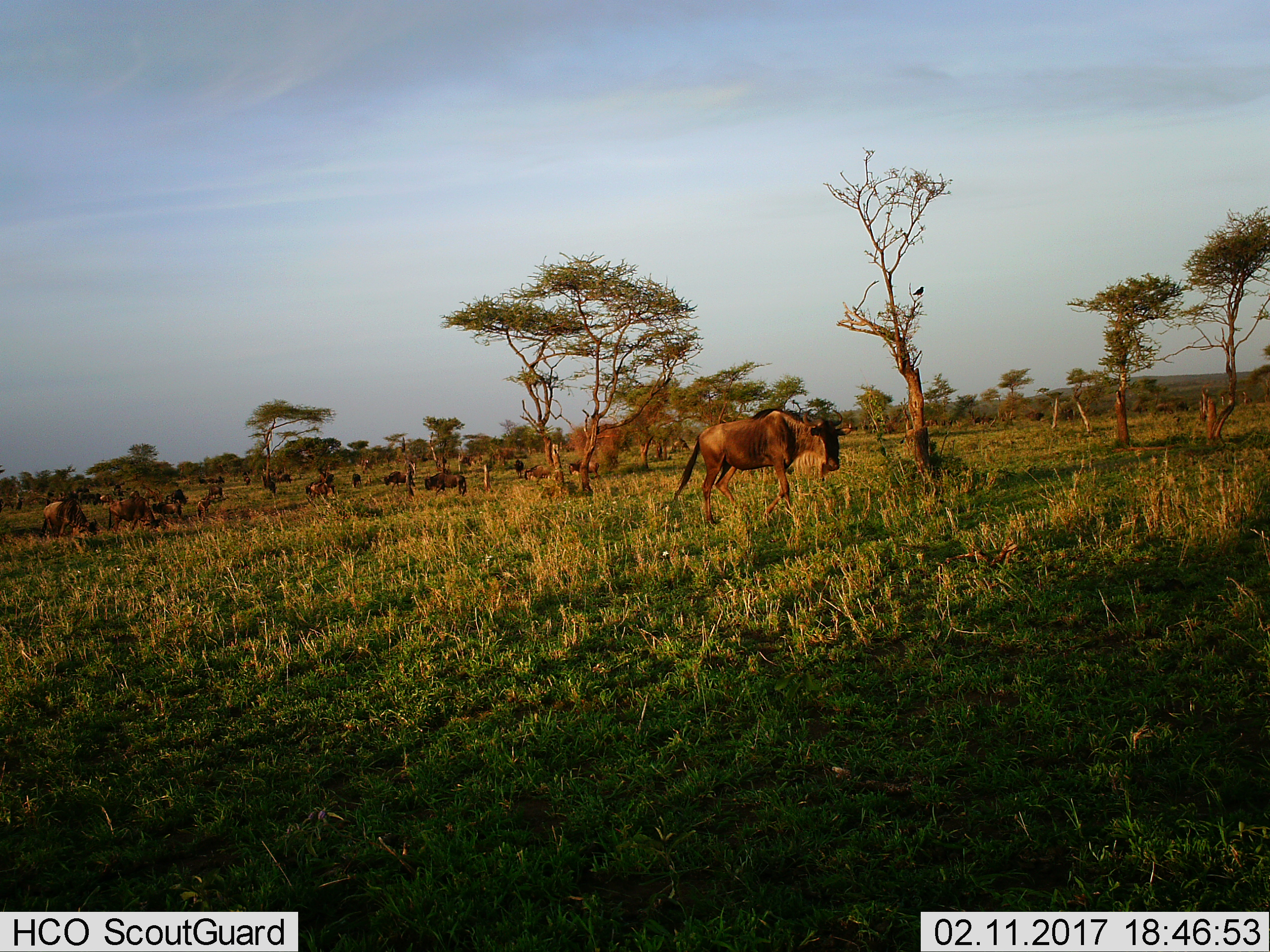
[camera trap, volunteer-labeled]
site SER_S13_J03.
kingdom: Animalia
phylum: Chordata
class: Mammalia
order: Artiodactyla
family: Bovidae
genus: Connochaetes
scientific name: Connochaetes taurinus taurinus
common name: blue wildebeest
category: wildebeestblue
Wildebeestblue (blue wildebeest) (Connochaetes taurinus taurinus), count 11-50. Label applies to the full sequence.